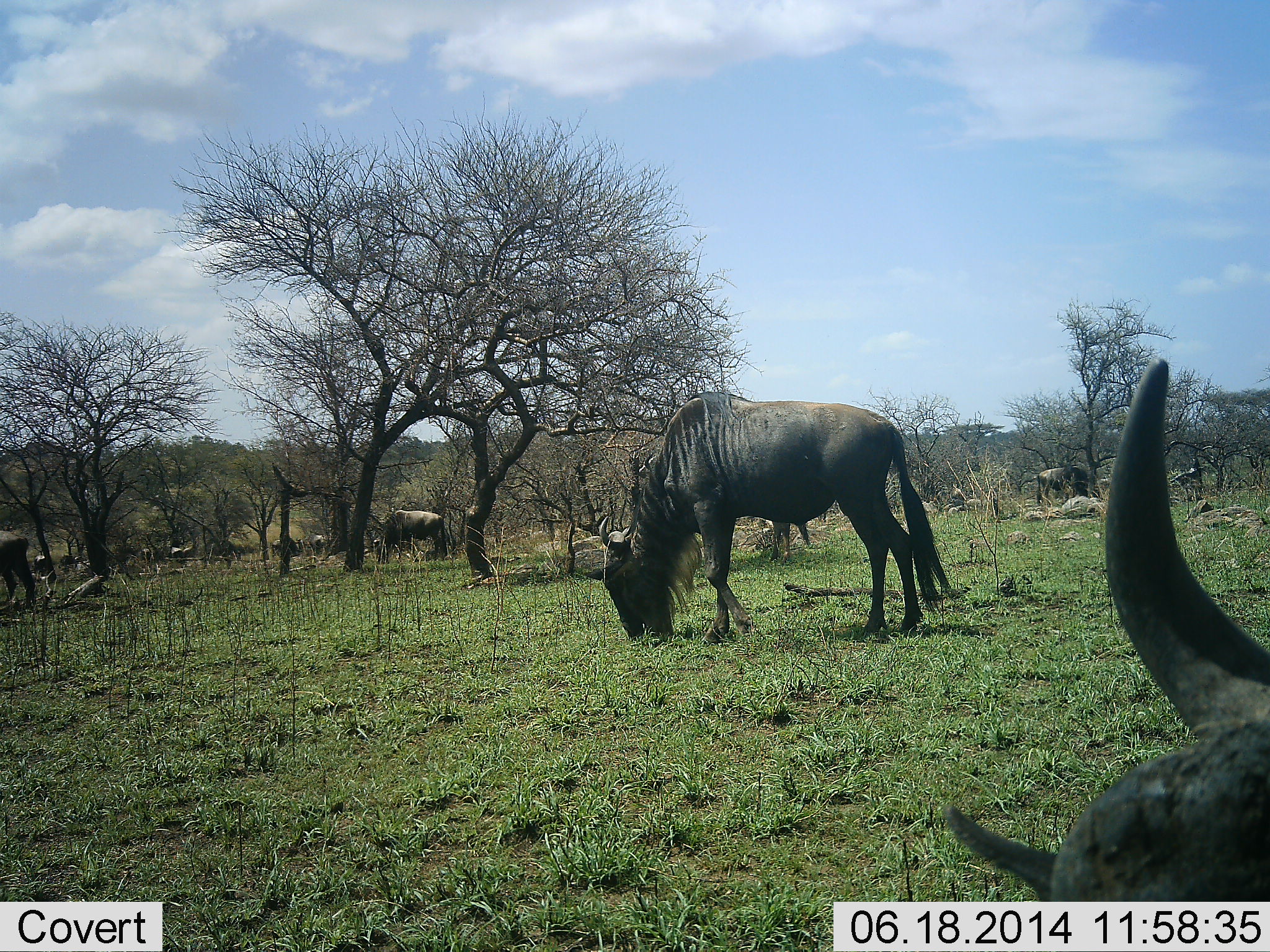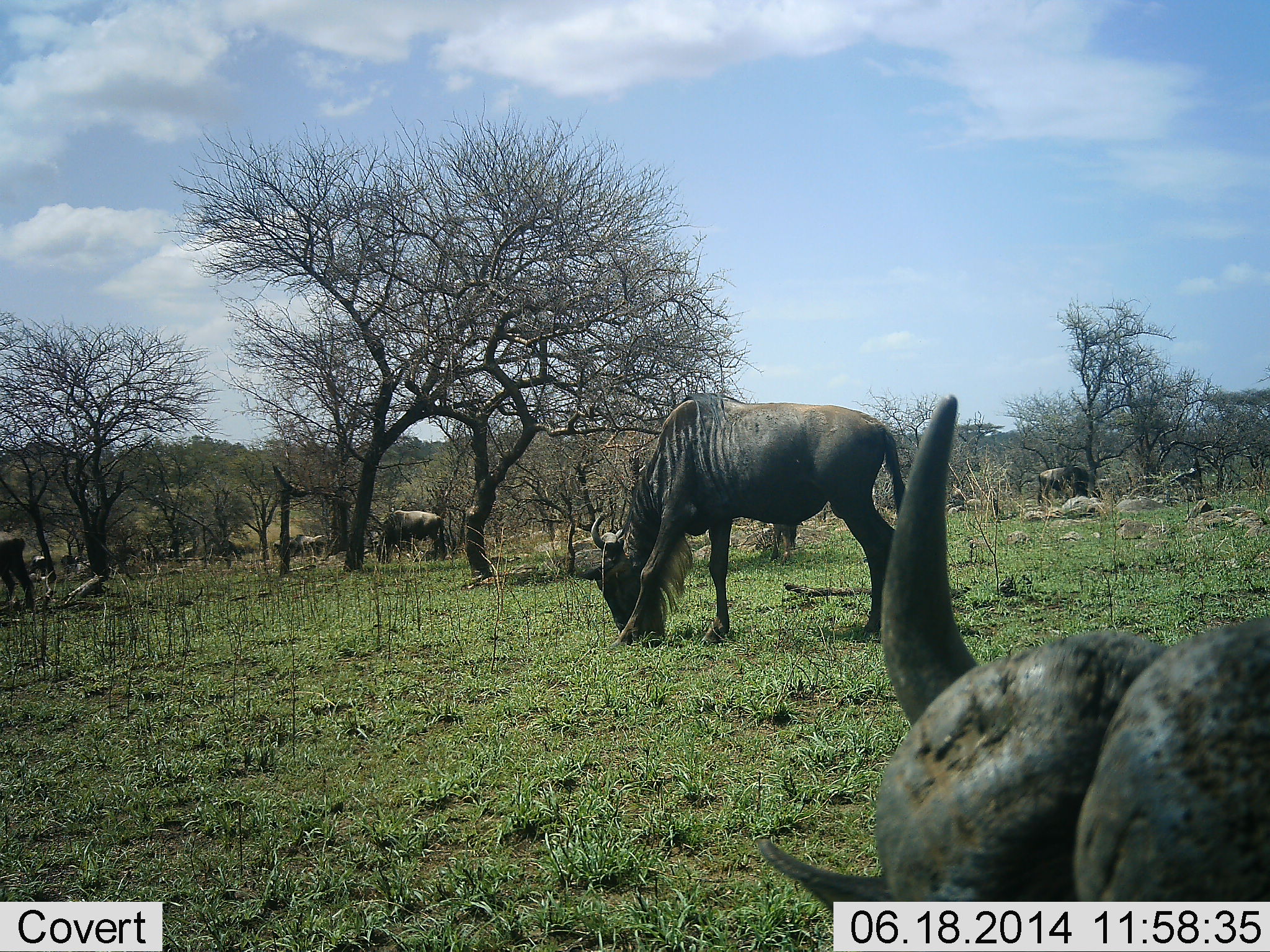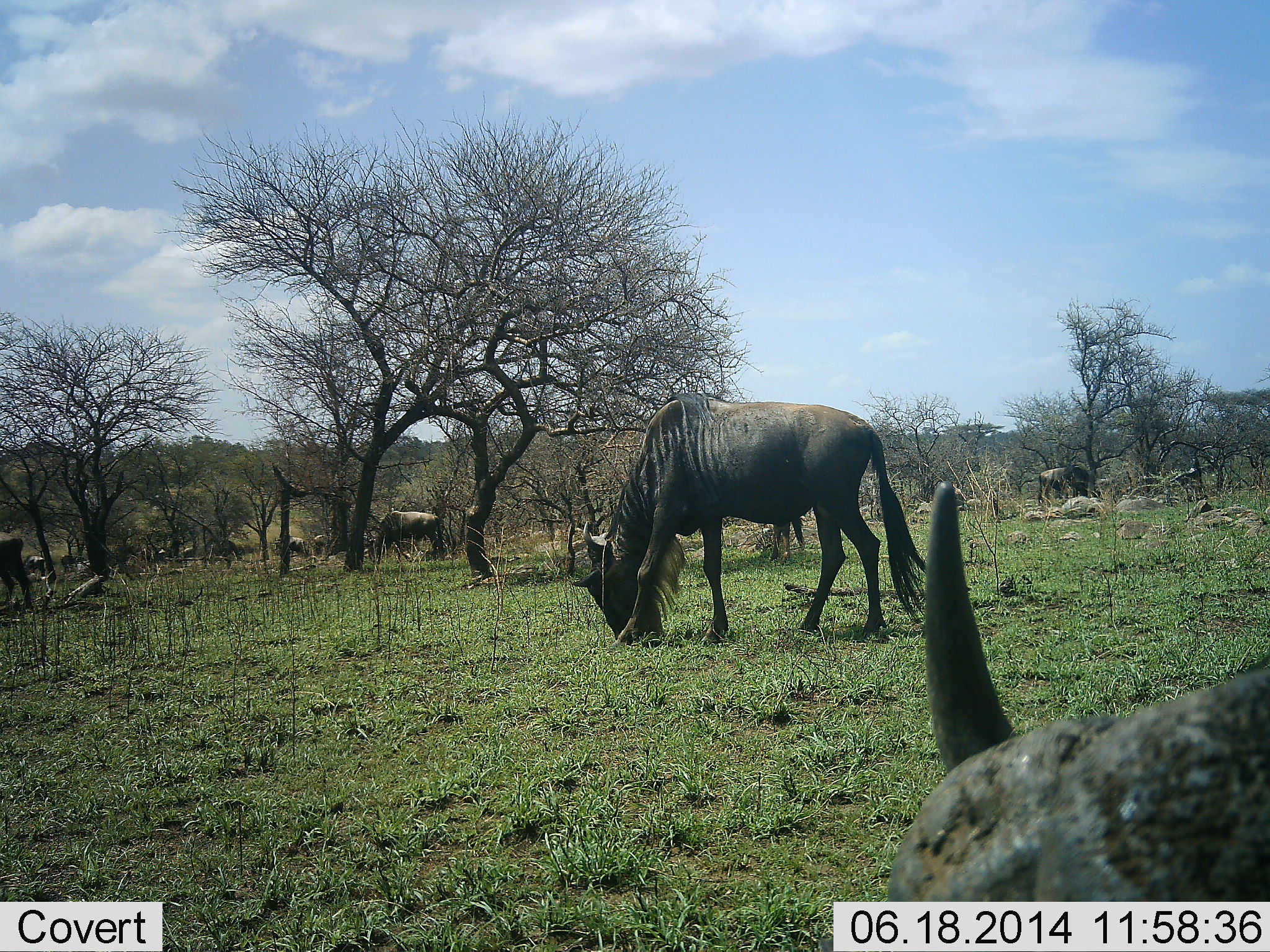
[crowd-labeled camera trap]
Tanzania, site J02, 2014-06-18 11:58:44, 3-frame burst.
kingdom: Animalia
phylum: Chordata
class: Mammalia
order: Artiodactyla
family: Bovidae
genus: Connochaetes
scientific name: Connochaetes taurinus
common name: blue wildebeest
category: wildebeest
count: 11-50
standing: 21%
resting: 7%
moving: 29%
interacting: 0%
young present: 0%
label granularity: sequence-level